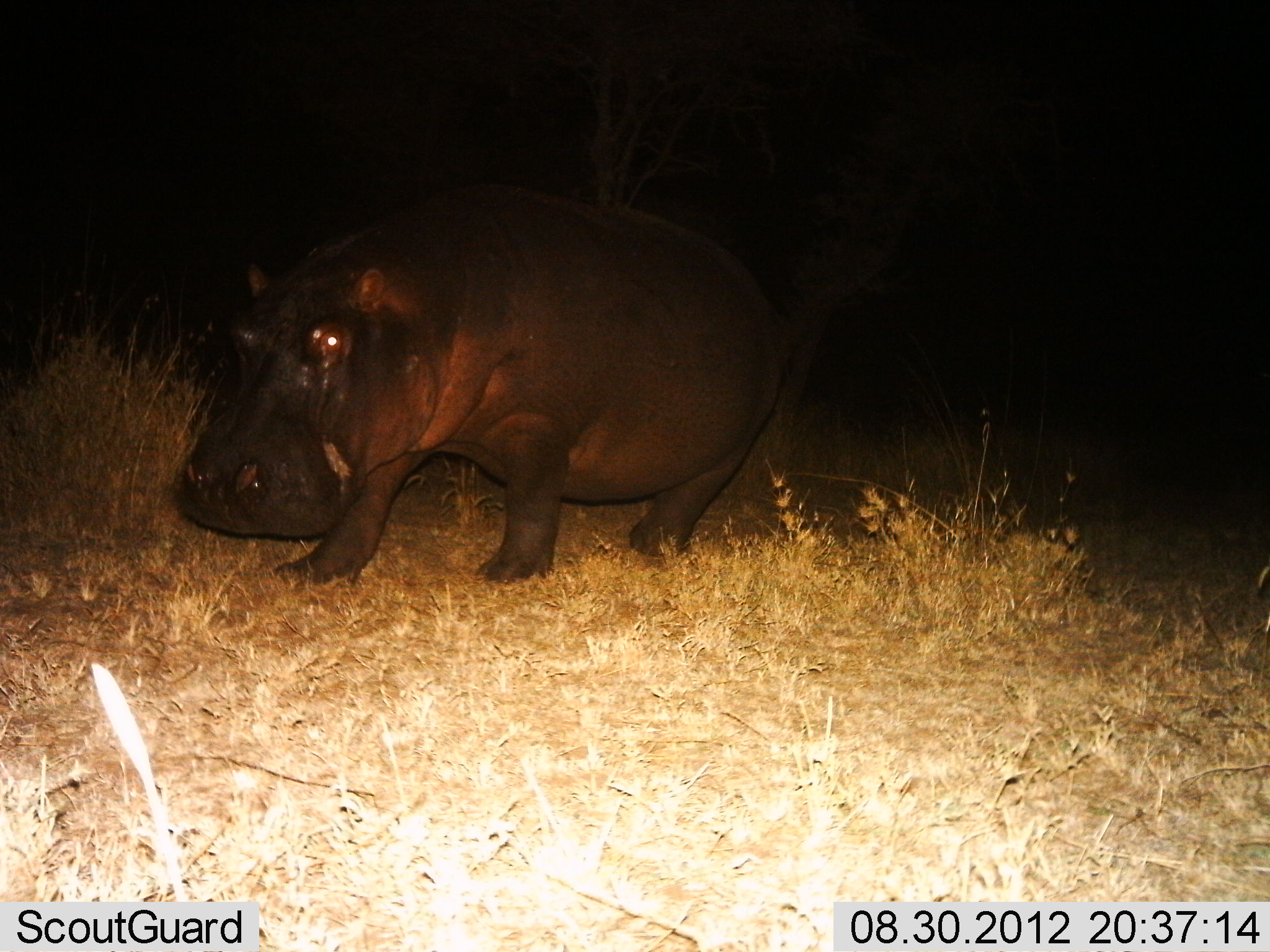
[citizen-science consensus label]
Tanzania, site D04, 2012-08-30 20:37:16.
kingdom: Animalia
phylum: Chordata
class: Mammalia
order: Artiodactyla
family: Hippopotamidae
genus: Hippopotamus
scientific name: Hippopotamus amphibius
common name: hippopotamus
Hippopotamus (Hippopotamus amphibius), count 1. Behavior (volunteer vote fractions): standing 10%, resting 0%, moving 90%, interacting 0%. Young present (vote fraction): 0%. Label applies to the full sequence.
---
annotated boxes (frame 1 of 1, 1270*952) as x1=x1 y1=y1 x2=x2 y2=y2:
animal: x1=175 y1=178 x2=817 y2=593